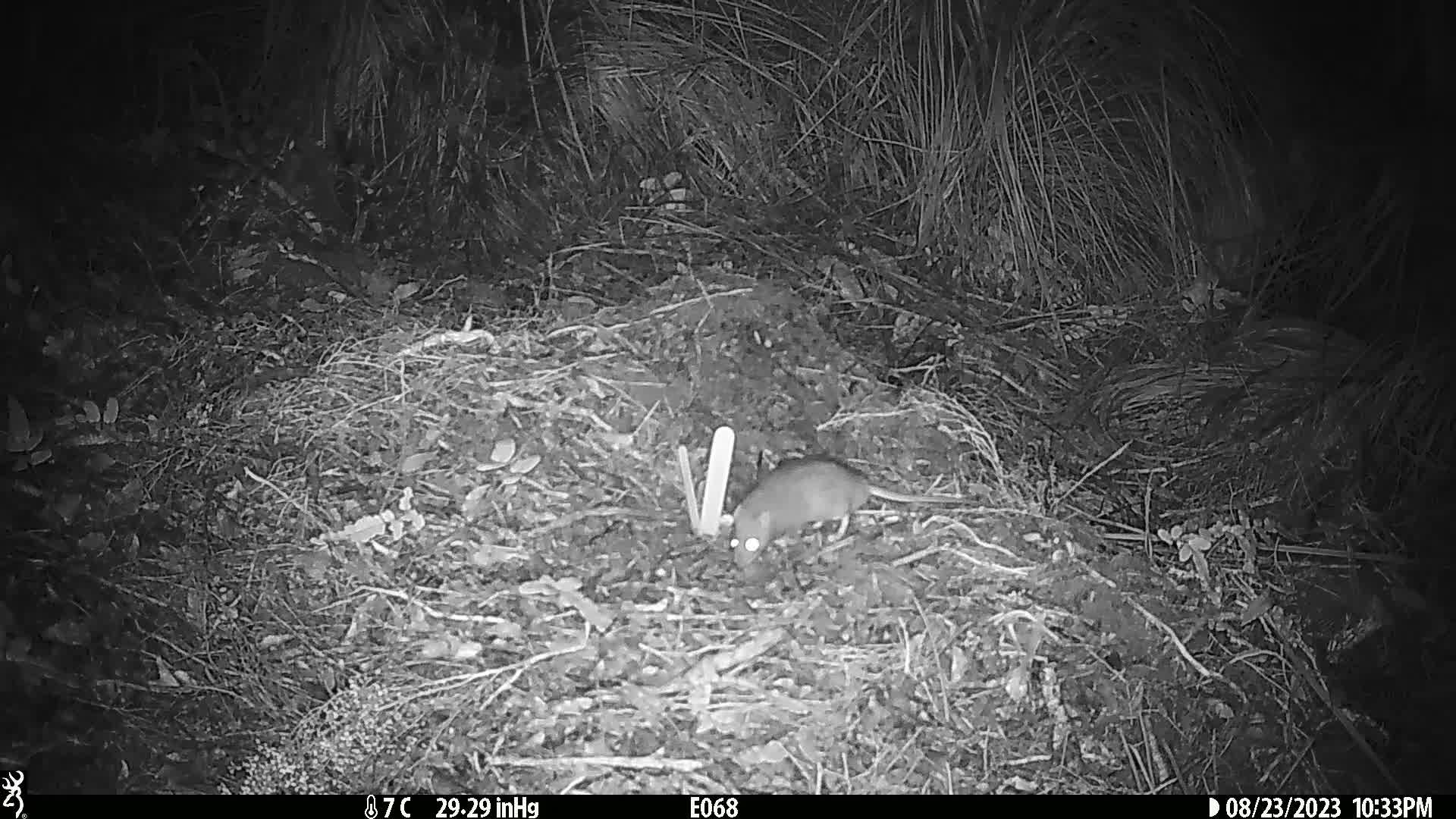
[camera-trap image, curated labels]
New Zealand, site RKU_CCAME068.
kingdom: Animalia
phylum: Chordata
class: Mammalia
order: Rodentia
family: Muridae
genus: Rattus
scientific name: Rattus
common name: rat